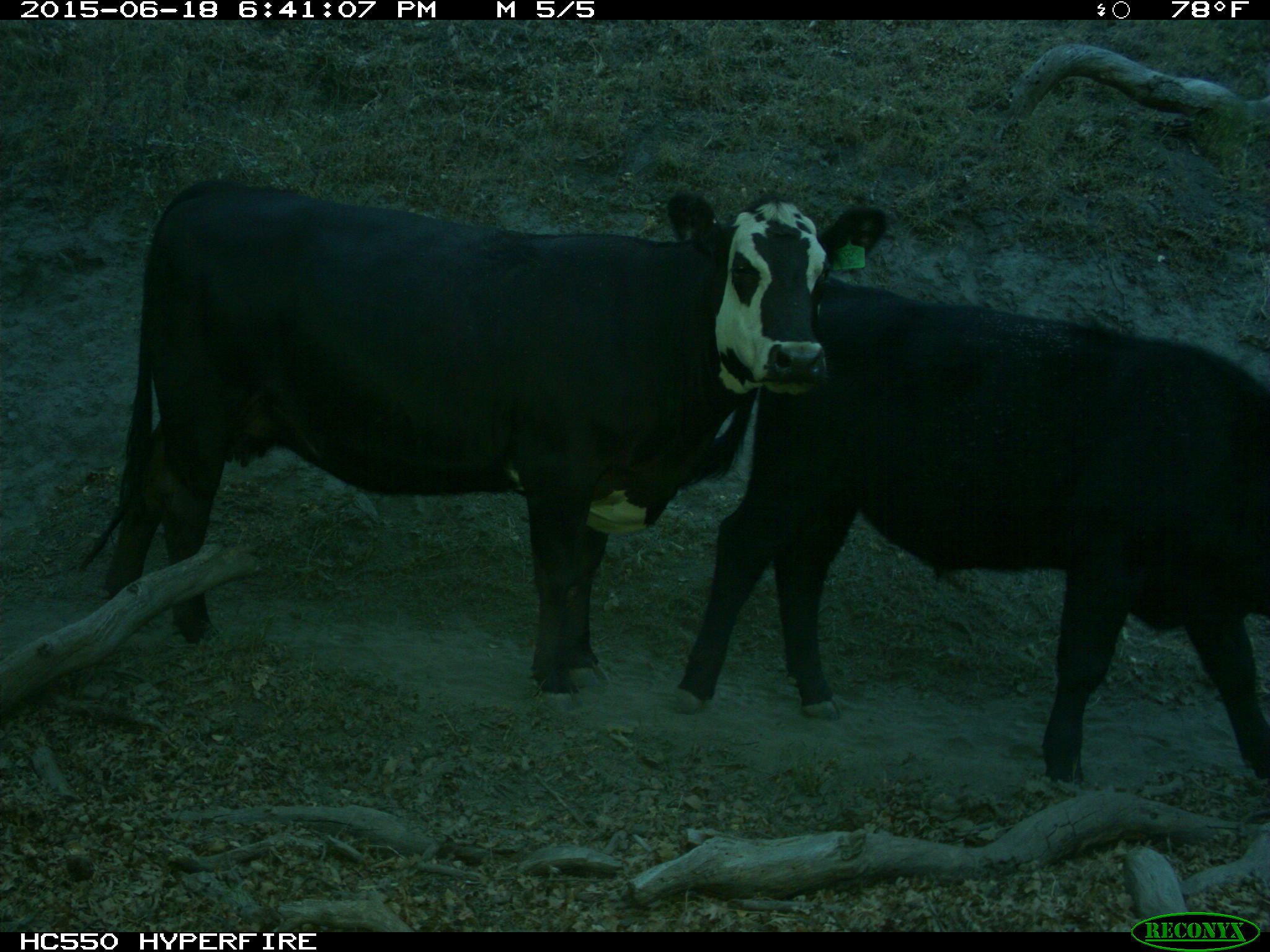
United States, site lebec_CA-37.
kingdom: Animalia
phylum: Chordata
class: Mammalia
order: Artiodactyla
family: Bovidae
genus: Bos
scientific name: Bos taurus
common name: domestic cow